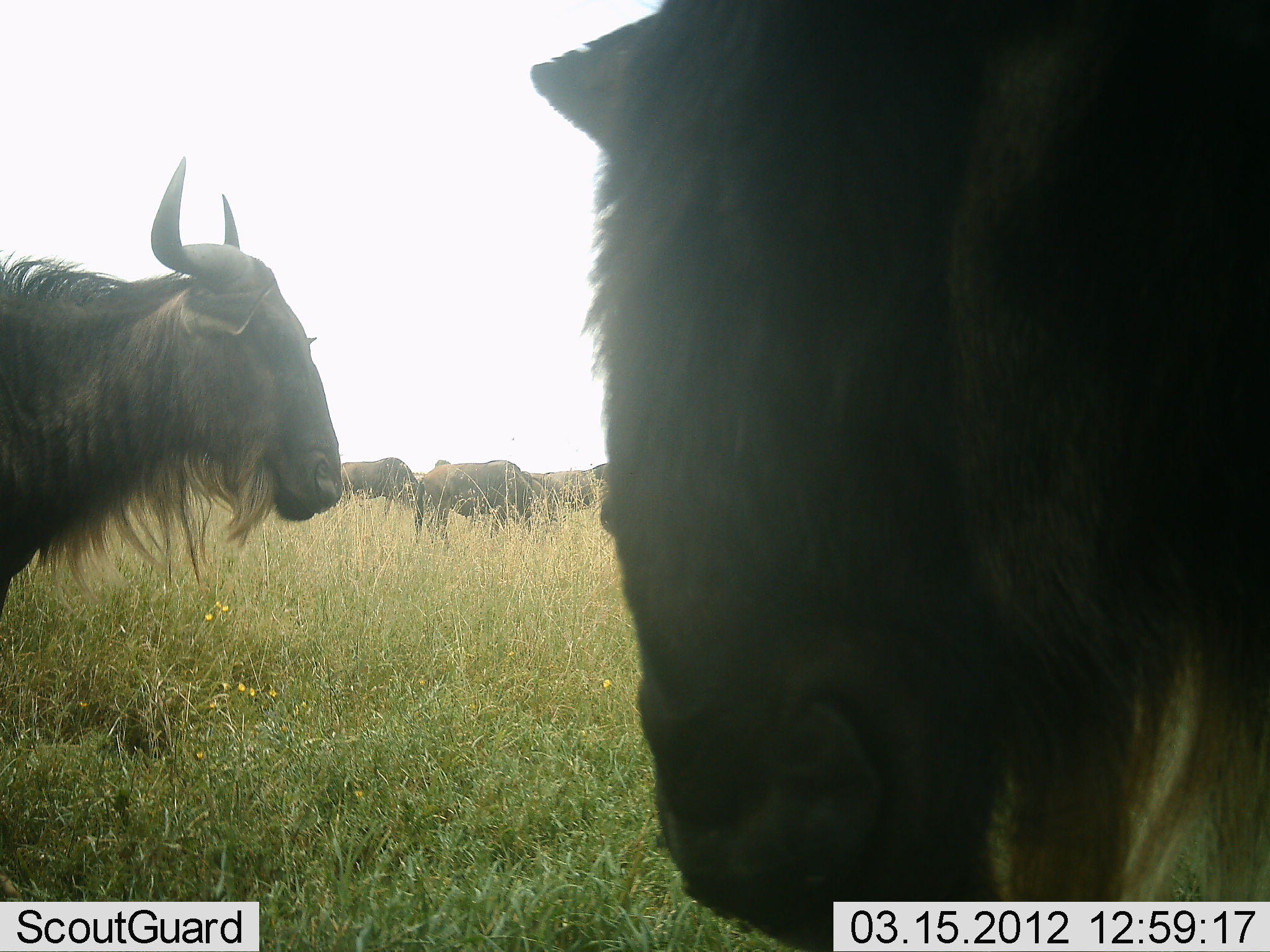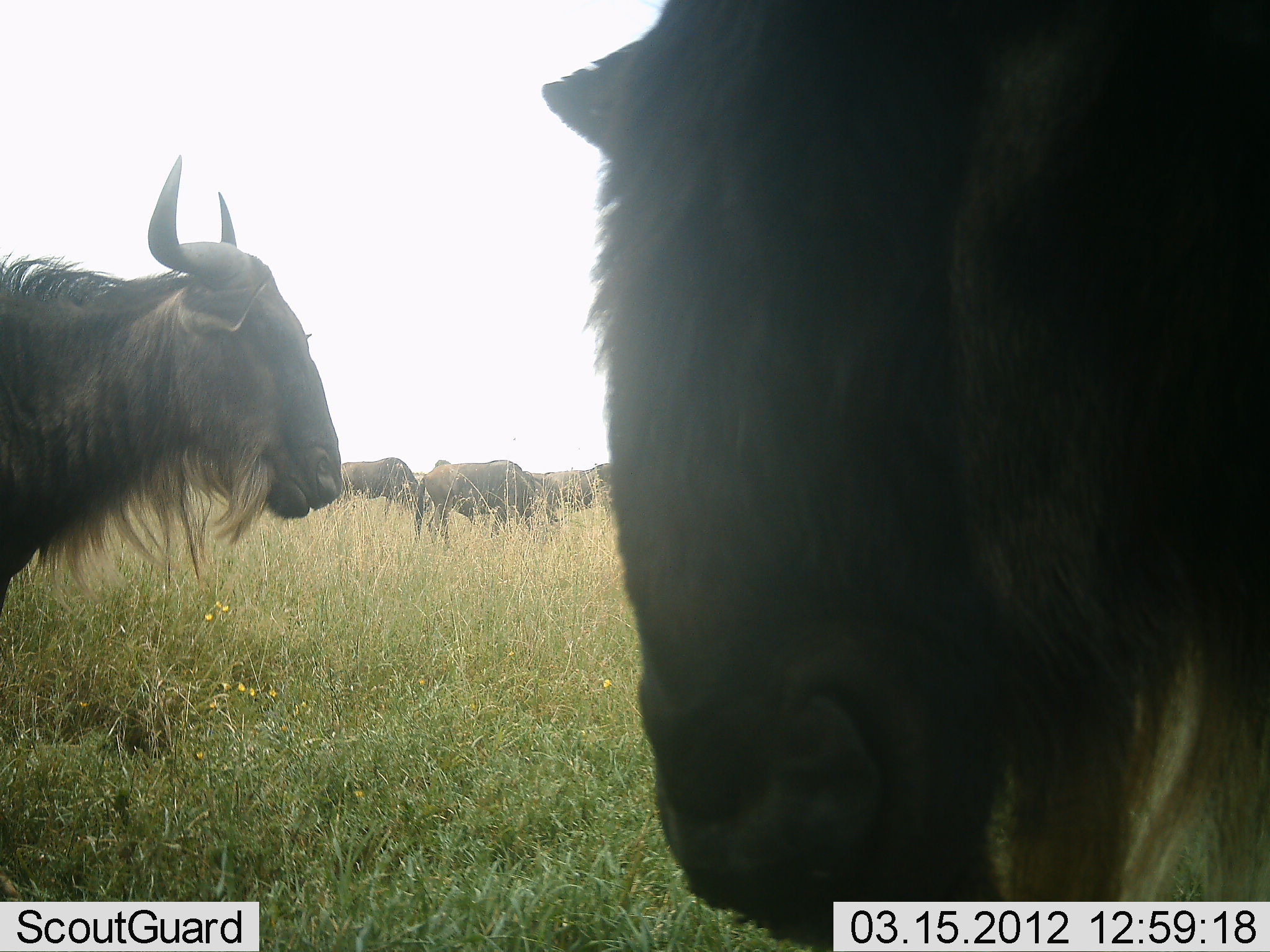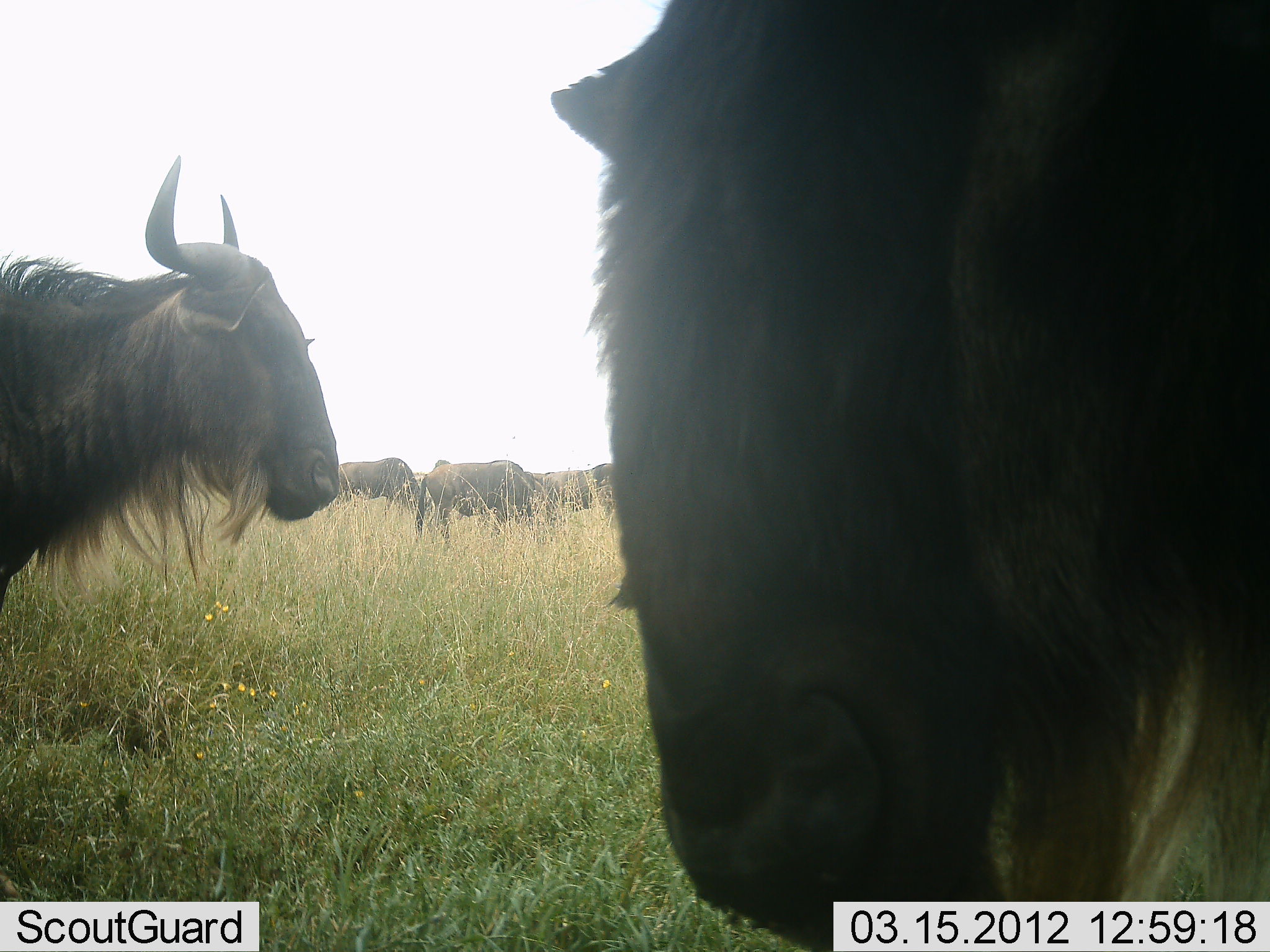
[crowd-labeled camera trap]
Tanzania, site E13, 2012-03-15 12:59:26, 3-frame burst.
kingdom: Animalia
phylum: Chordata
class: Mammalia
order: Artiodactyla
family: Bovidae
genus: Connochaetes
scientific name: Connochaetes taurinus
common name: blue wildebeest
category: wildebeest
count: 5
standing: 83%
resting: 14%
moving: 6%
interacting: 0%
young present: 0%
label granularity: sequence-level